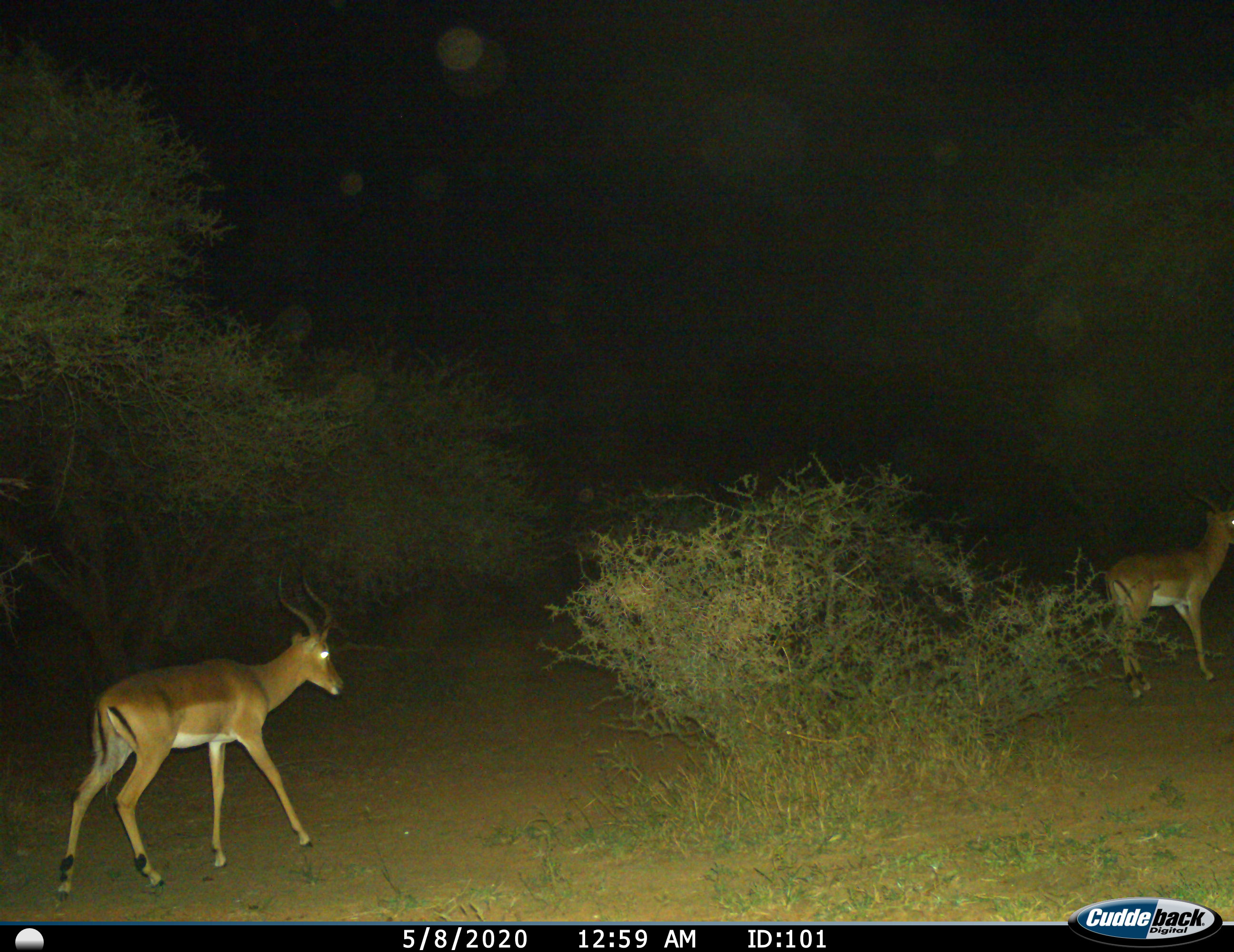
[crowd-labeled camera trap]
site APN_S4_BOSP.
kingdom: Animalia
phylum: Chordata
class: Mammalia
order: Artiodactyla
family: Bovidae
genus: Aepyceros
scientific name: Aepyceros melampus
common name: impala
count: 2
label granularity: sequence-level